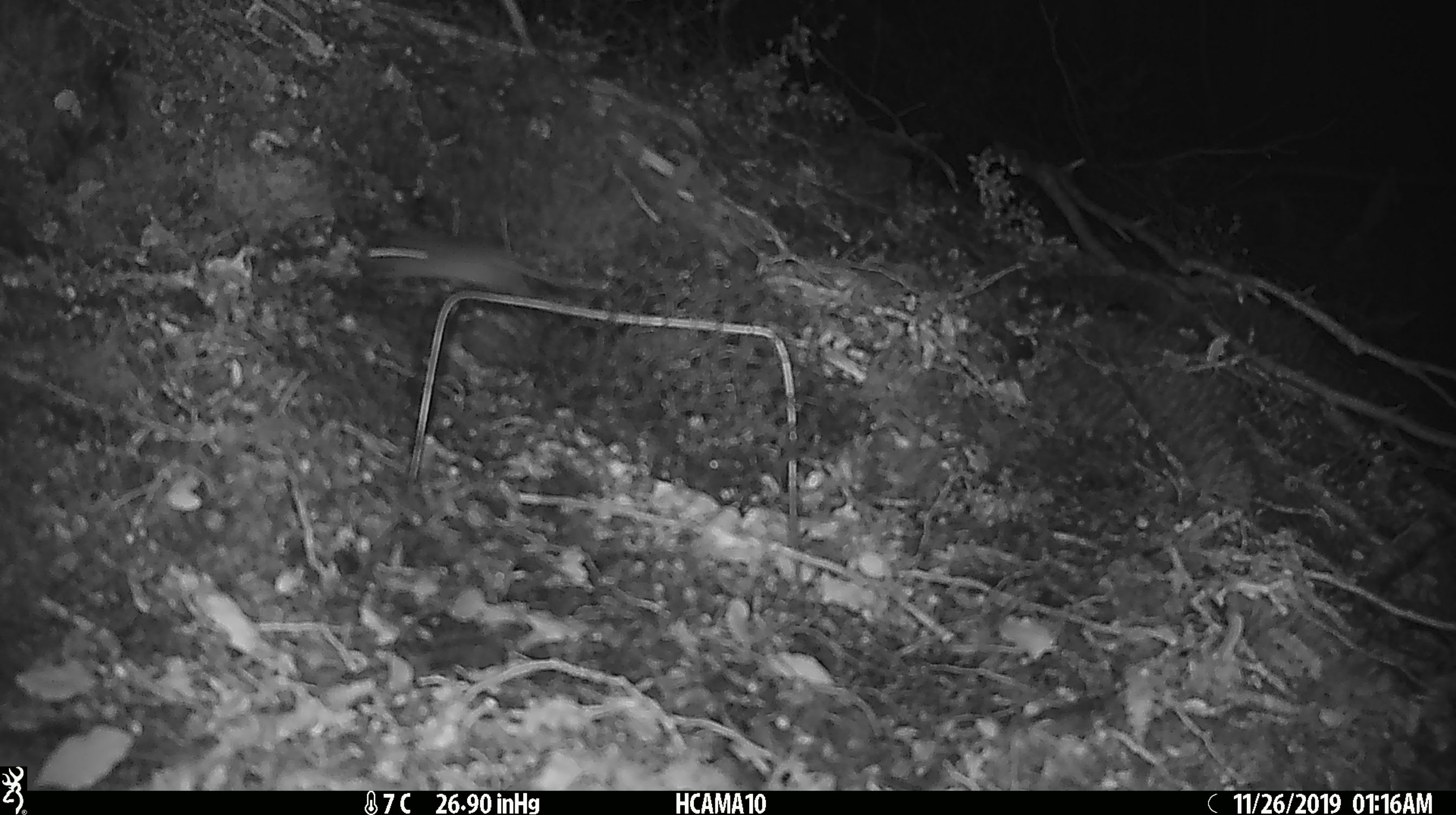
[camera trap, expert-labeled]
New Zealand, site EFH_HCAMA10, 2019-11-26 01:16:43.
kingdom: Animalia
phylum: Chordata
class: Mammalia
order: Rodentia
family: Muridae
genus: Mus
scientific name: Mus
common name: mouse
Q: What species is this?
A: Mouse (Mus).